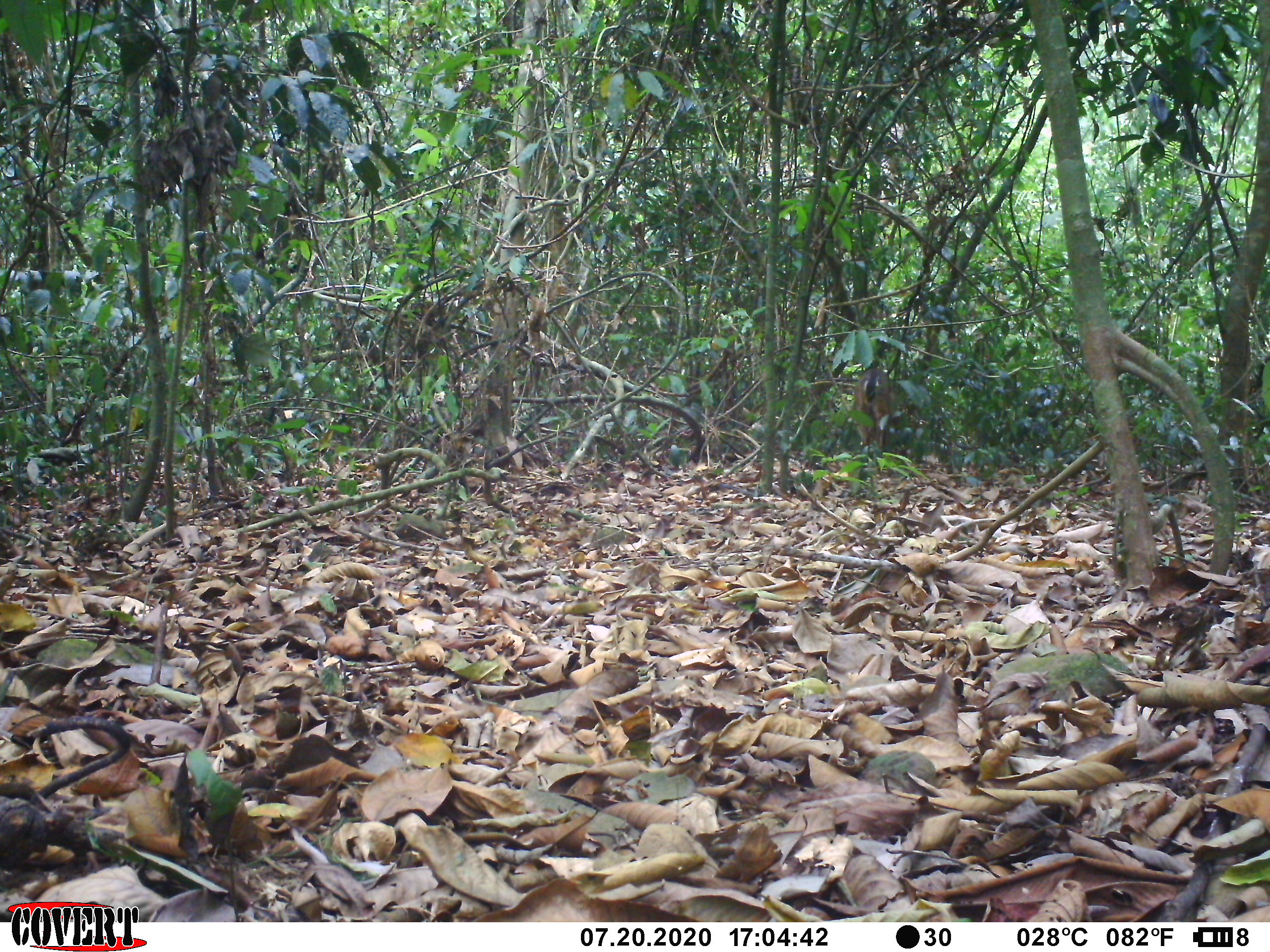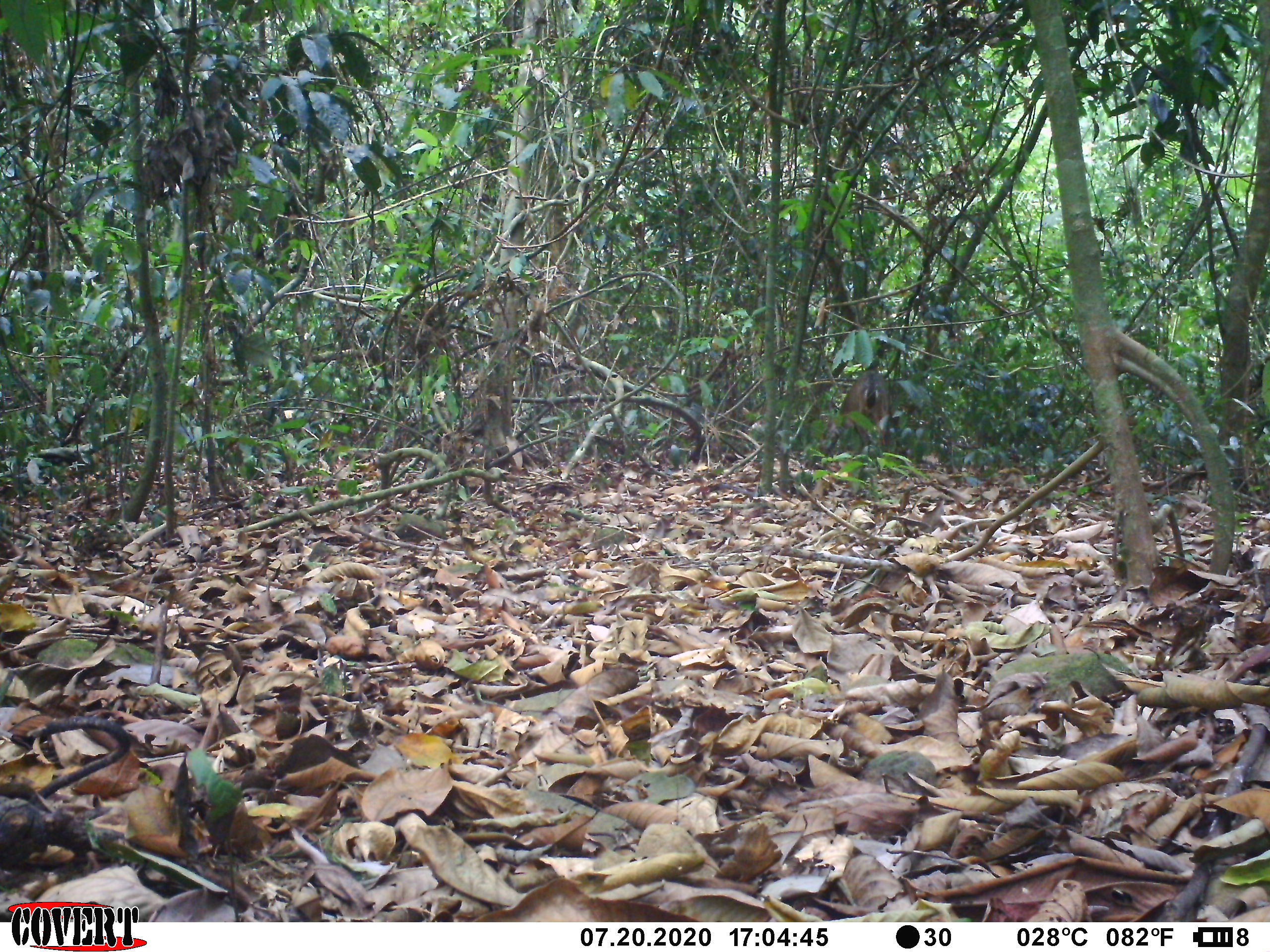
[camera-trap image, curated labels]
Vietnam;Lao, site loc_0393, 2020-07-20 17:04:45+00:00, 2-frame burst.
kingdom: Animalia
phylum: Chordata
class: Mammalia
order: Artiodactyla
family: Cervidae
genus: Muntiacus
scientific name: Muntiacus vuquangensis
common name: large-antlered muntjac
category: large antlered muntjac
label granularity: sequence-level